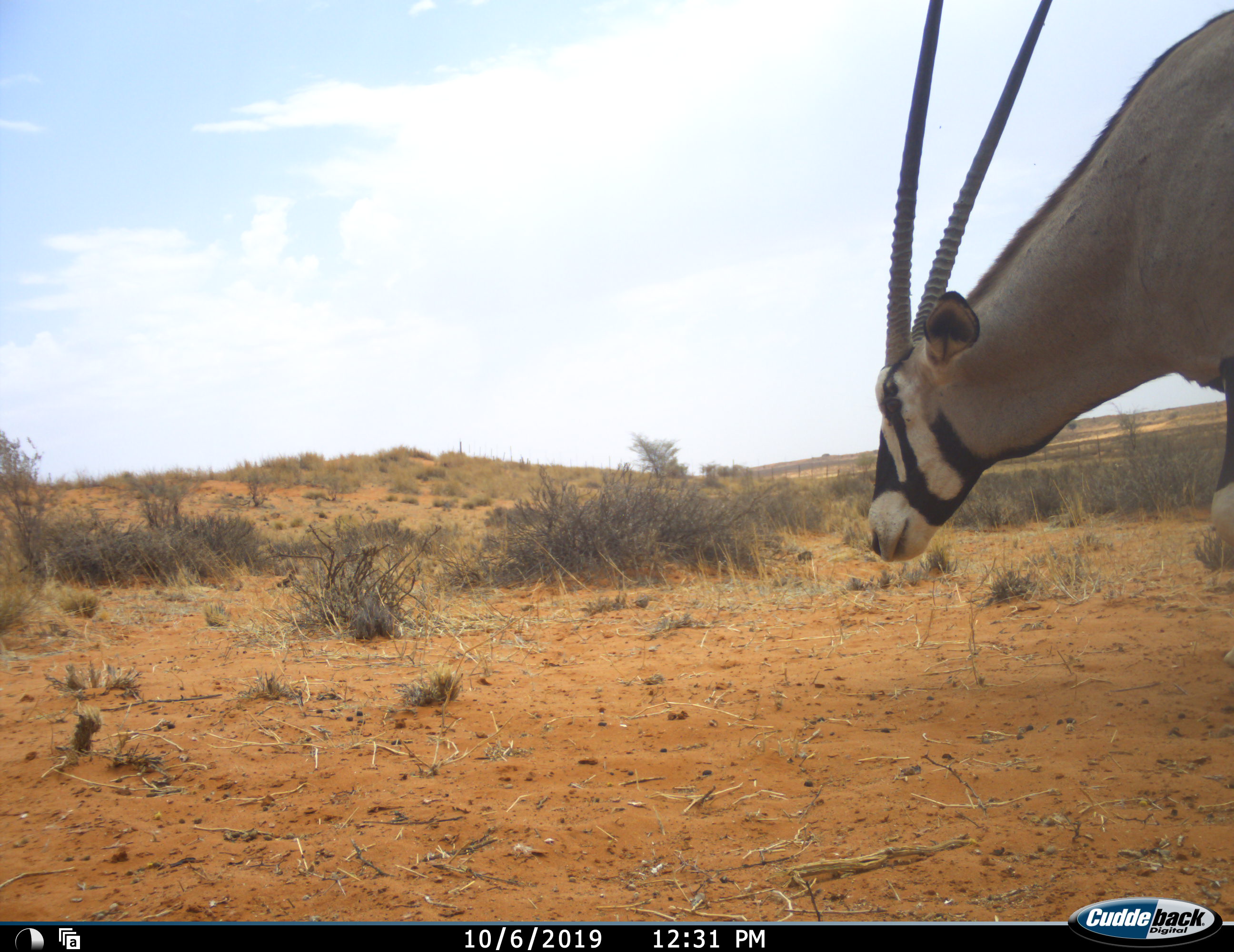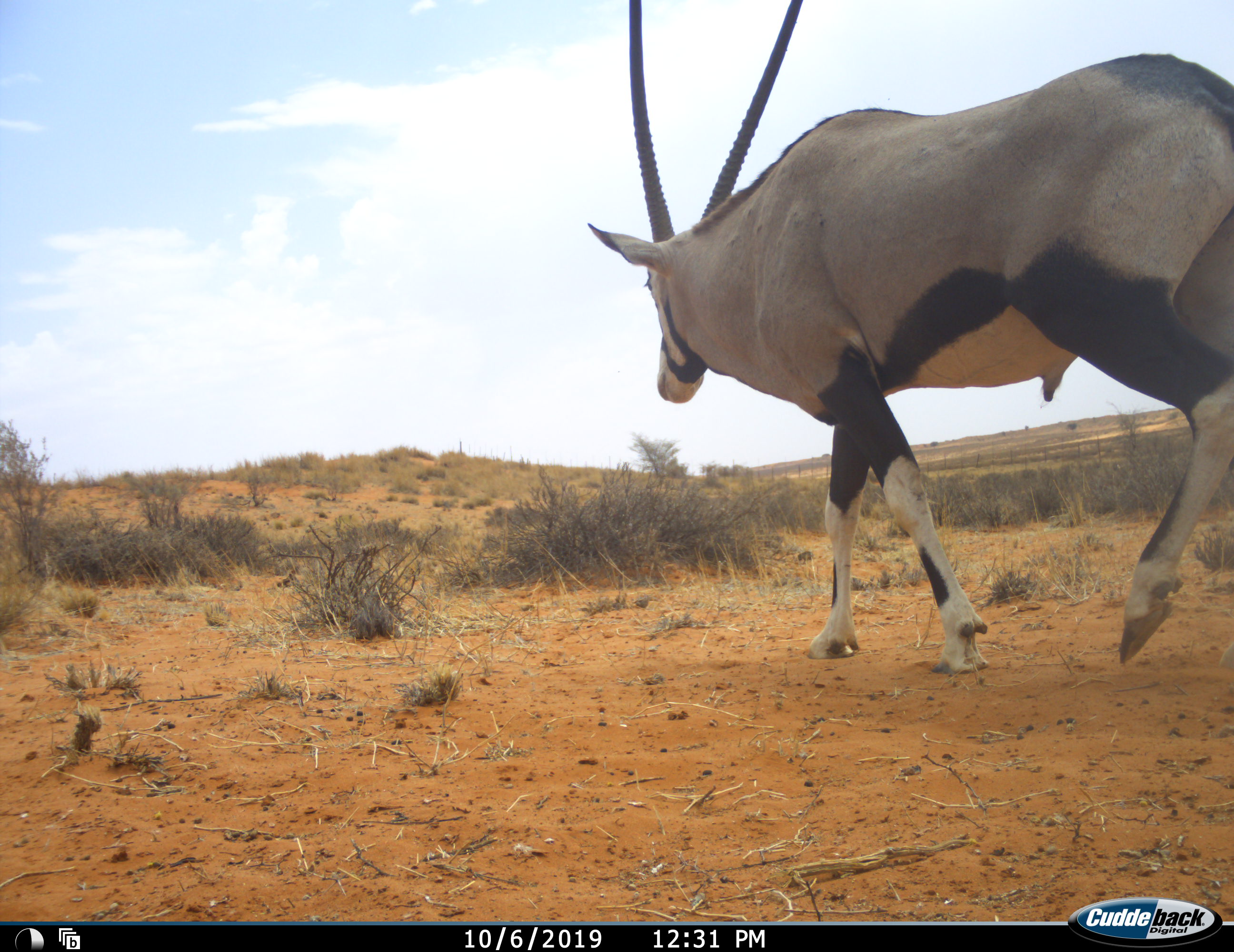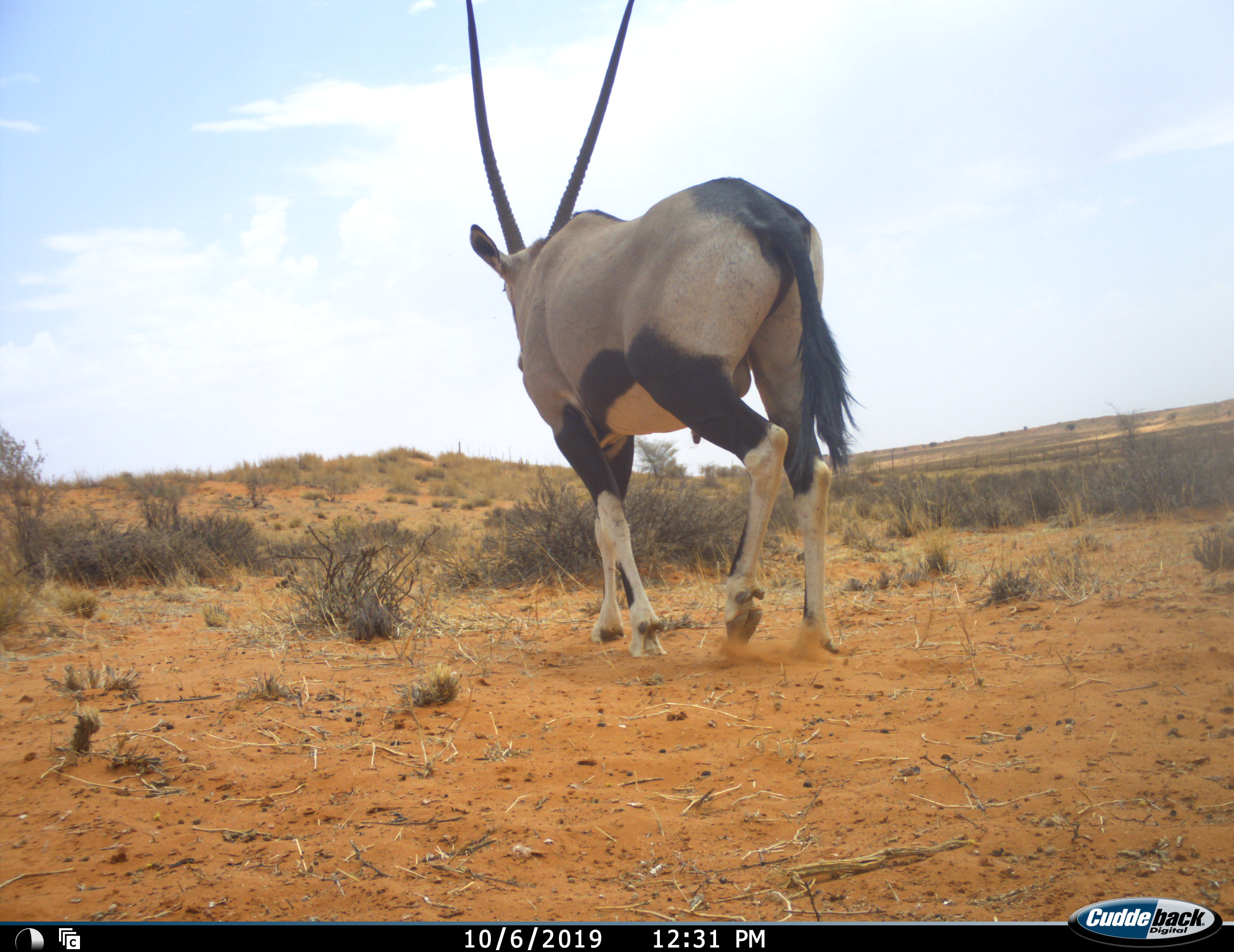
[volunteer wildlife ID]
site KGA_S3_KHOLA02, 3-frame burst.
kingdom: Animalia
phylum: Chordata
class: Mammalia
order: Artiodactyla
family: Bovidae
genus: Oryx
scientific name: Oryx gazella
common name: gemsbok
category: oryx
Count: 1.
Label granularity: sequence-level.